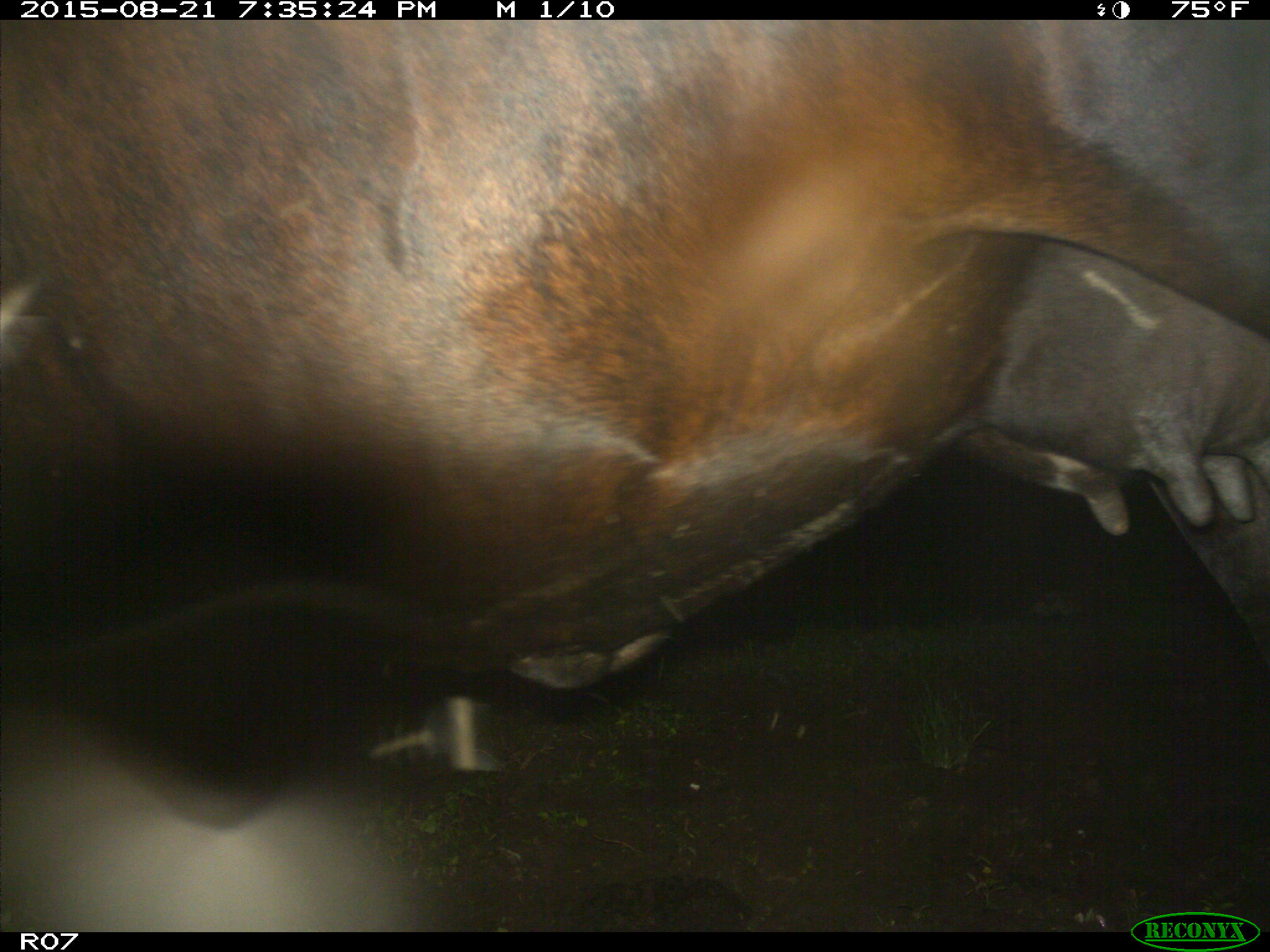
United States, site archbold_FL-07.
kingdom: Animalia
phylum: Chordata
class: Mammalia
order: Artiodactyla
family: Bovidae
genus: Bos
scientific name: Bos taurus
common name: domestic cow